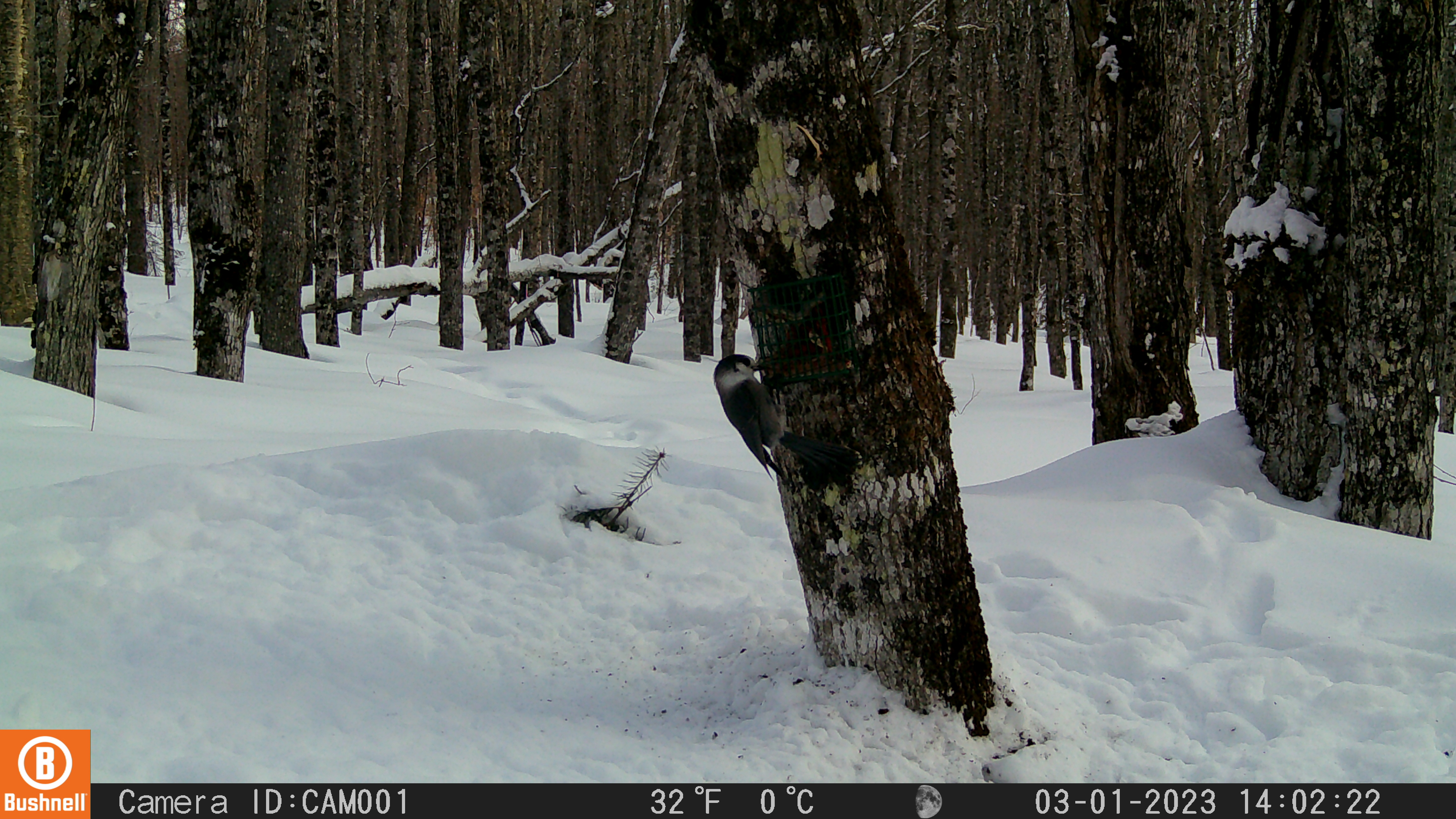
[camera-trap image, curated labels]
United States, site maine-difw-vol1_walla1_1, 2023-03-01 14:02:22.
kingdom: Animalia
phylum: Chordata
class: Aves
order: Passeriformes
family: Corvidae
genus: Perisoreus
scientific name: Perisoreus canadensis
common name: canada jay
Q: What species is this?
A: Canada jay (Perisoreus canadensis).